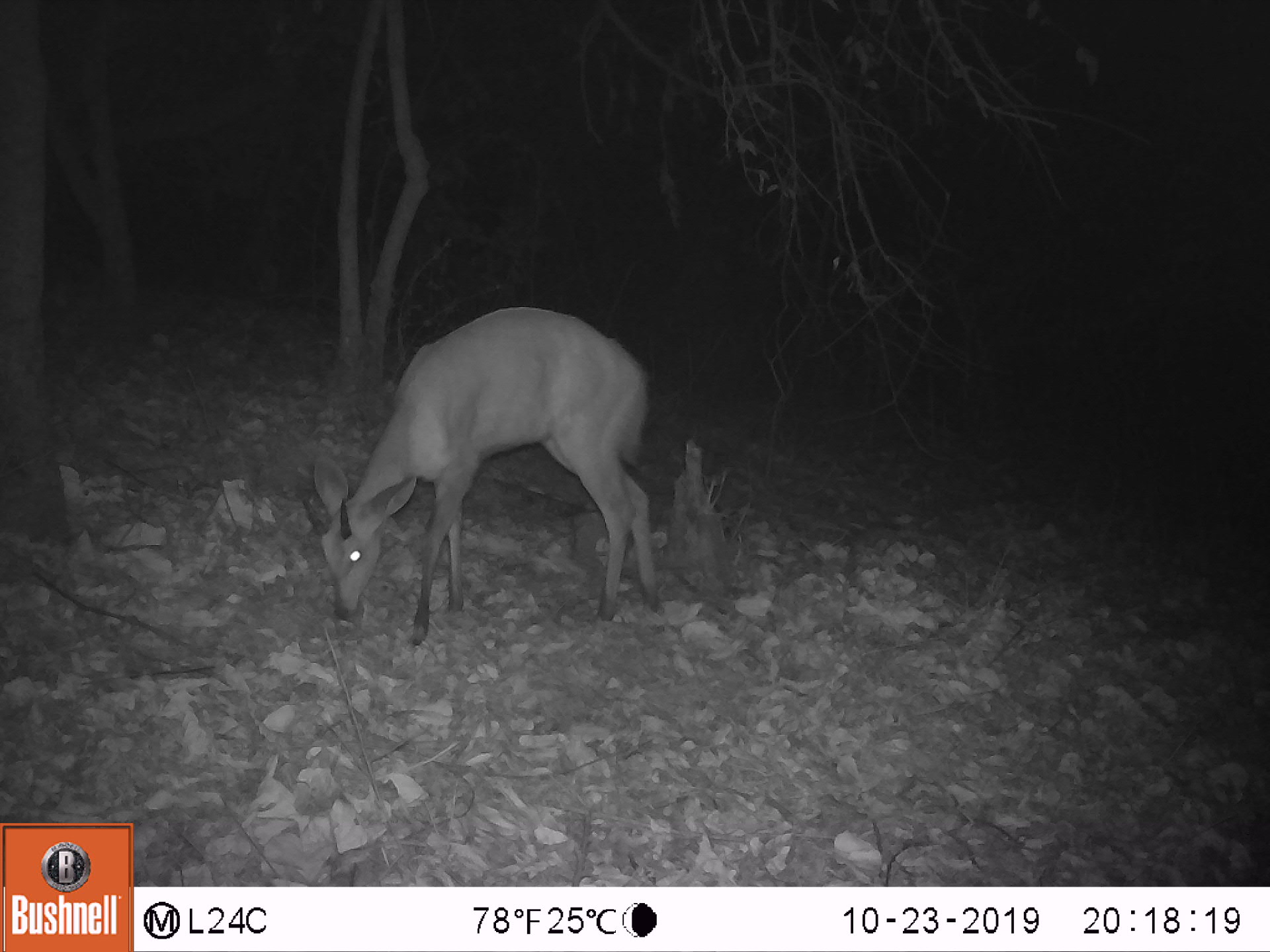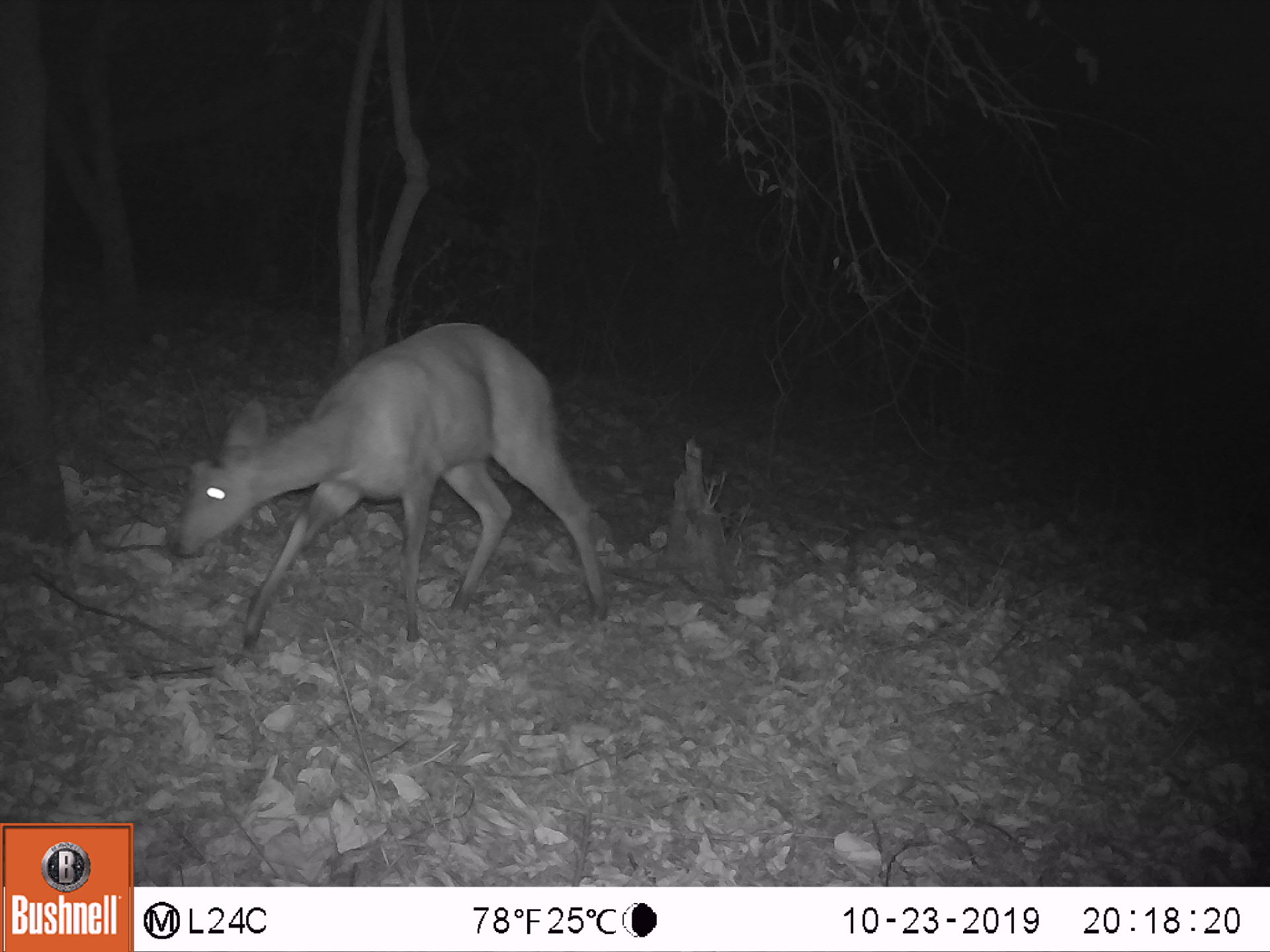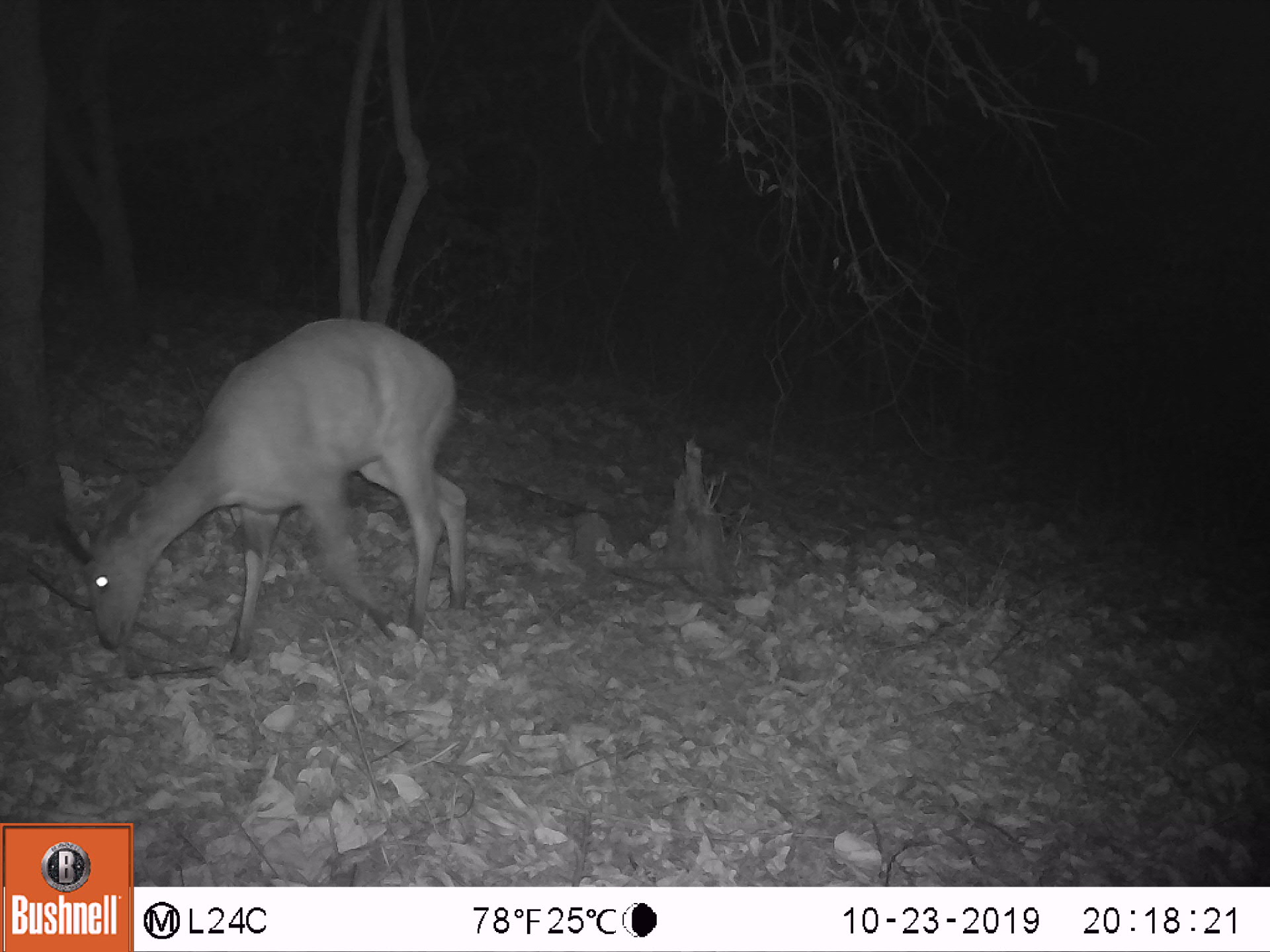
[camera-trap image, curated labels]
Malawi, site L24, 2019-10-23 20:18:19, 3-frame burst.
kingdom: Animalia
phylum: Chordata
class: Mammalia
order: Artiodactyla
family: Bovidae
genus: Tragelaphus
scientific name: Tragelaphus sylvaticus sylvaticus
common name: cape bushbuck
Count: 1.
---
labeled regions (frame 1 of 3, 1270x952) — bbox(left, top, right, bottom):
cape bushbuck: bbox(308, 294, 656, 649)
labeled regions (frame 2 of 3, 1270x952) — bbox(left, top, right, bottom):
cape bushbuck: bbox(144, 313, 612, 647)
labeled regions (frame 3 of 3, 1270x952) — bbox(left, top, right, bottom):
cape bushbuck: bbox(52, 308, 466, 664)